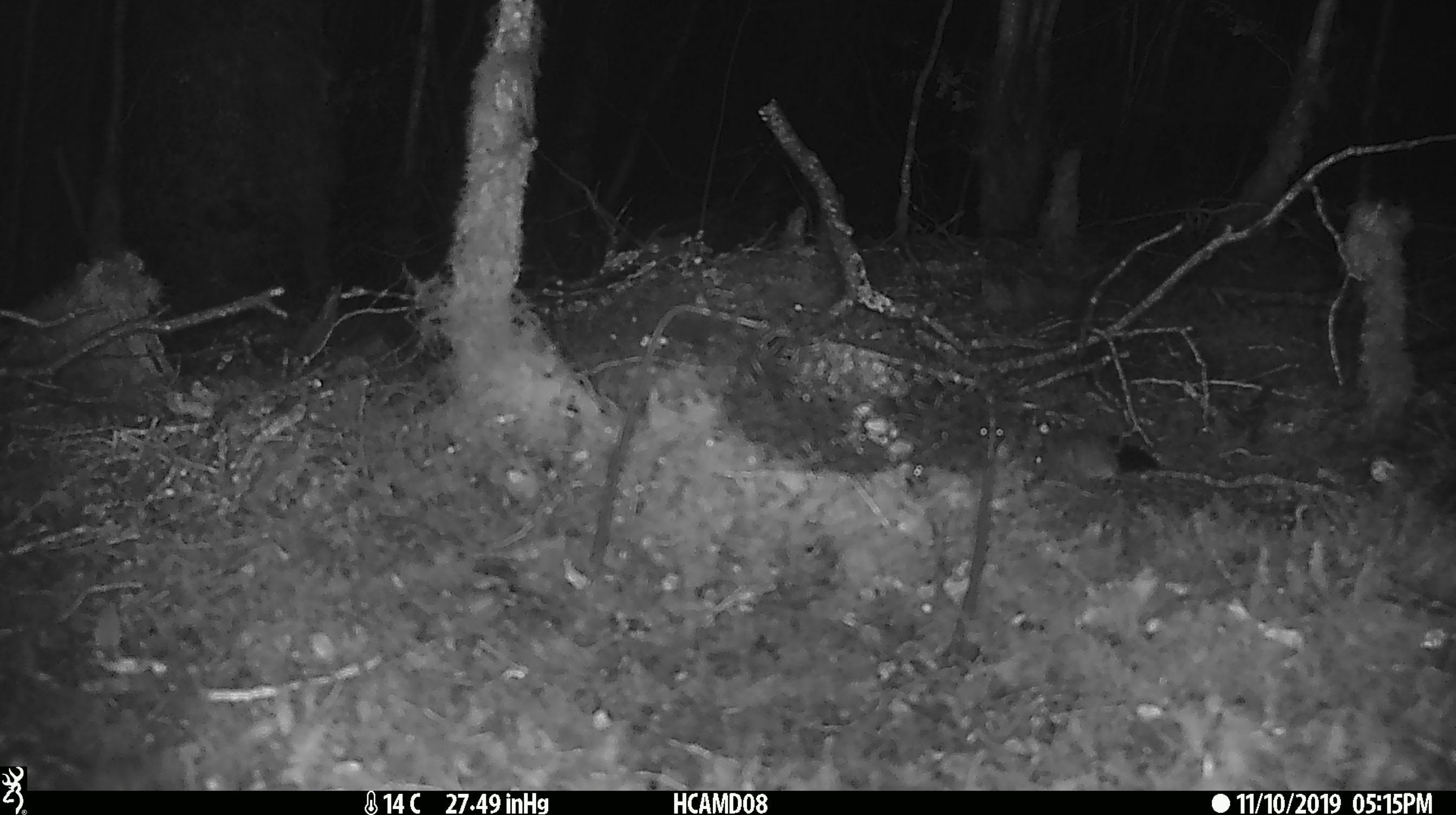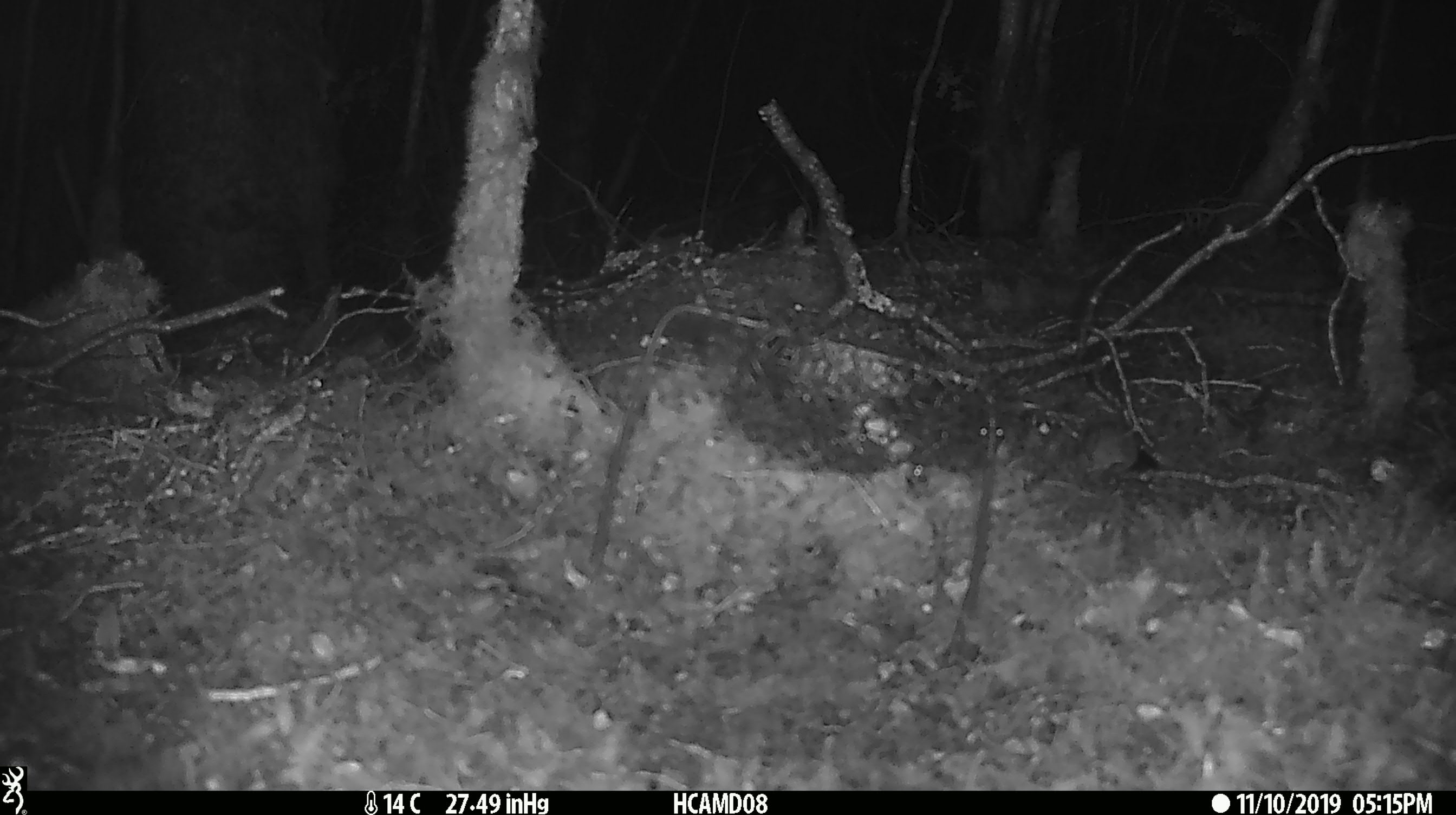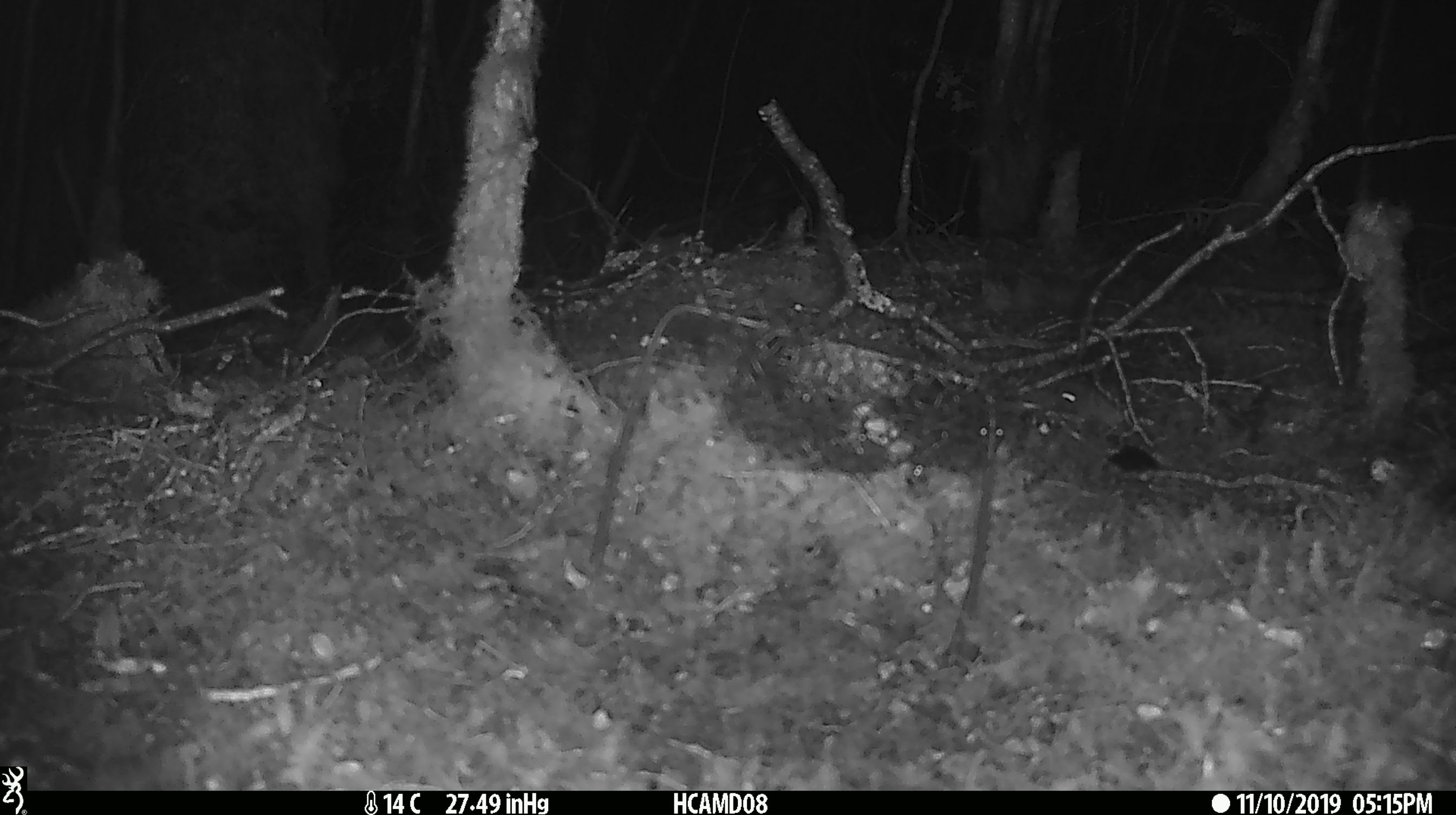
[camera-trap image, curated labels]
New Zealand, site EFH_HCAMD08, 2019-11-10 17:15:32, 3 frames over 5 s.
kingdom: Animalia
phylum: Chordata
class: Mammalia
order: Rodentia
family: Muridae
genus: Mus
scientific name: Mus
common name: mouse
Mouse (Mus).